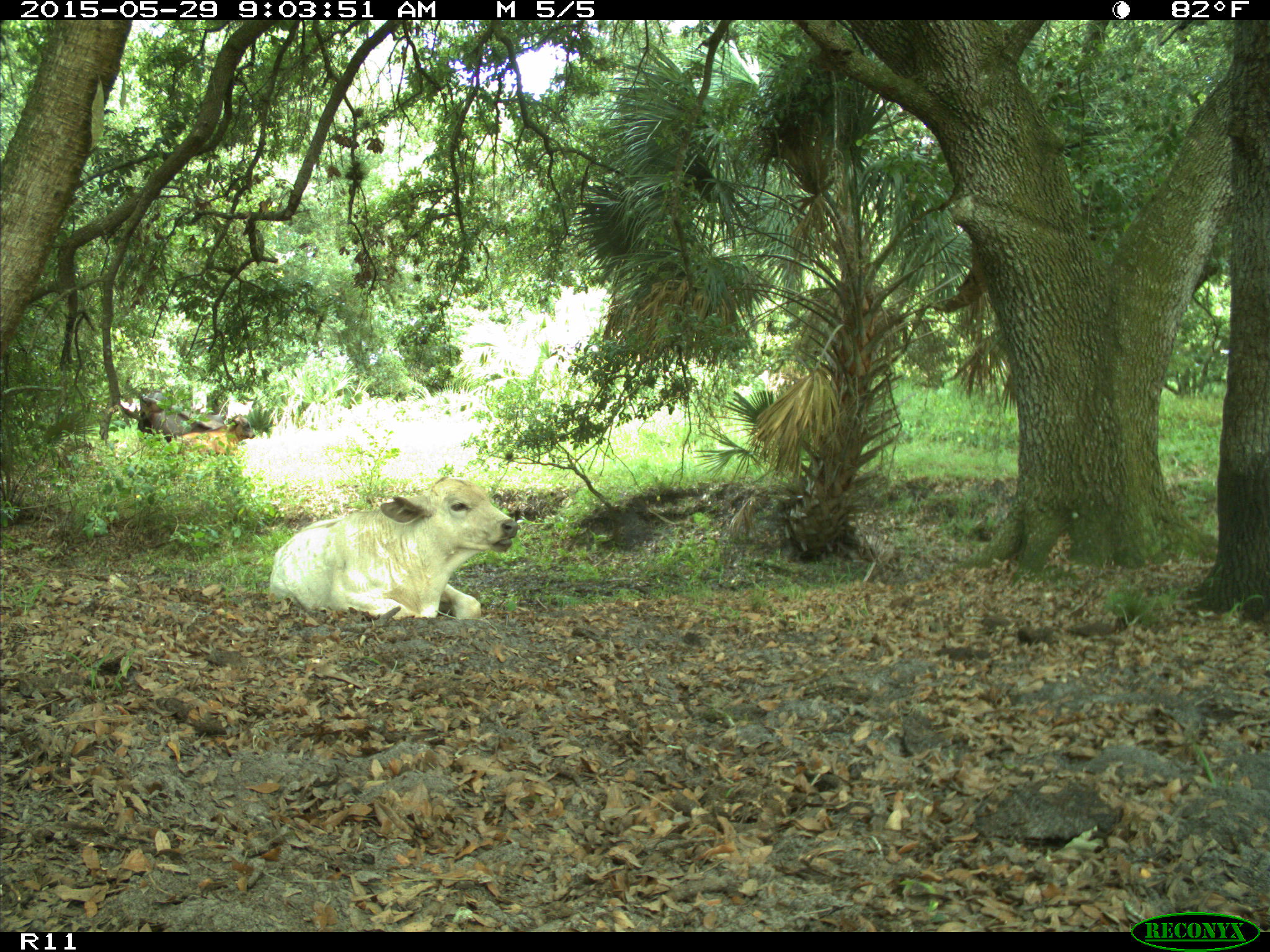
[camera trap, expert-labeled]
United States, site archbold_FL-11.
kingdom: Animalia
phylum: Chordata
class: Mammalia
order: Artiodactyla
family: Bovidae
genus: Bos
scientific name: Bos taurus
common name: domestic cow